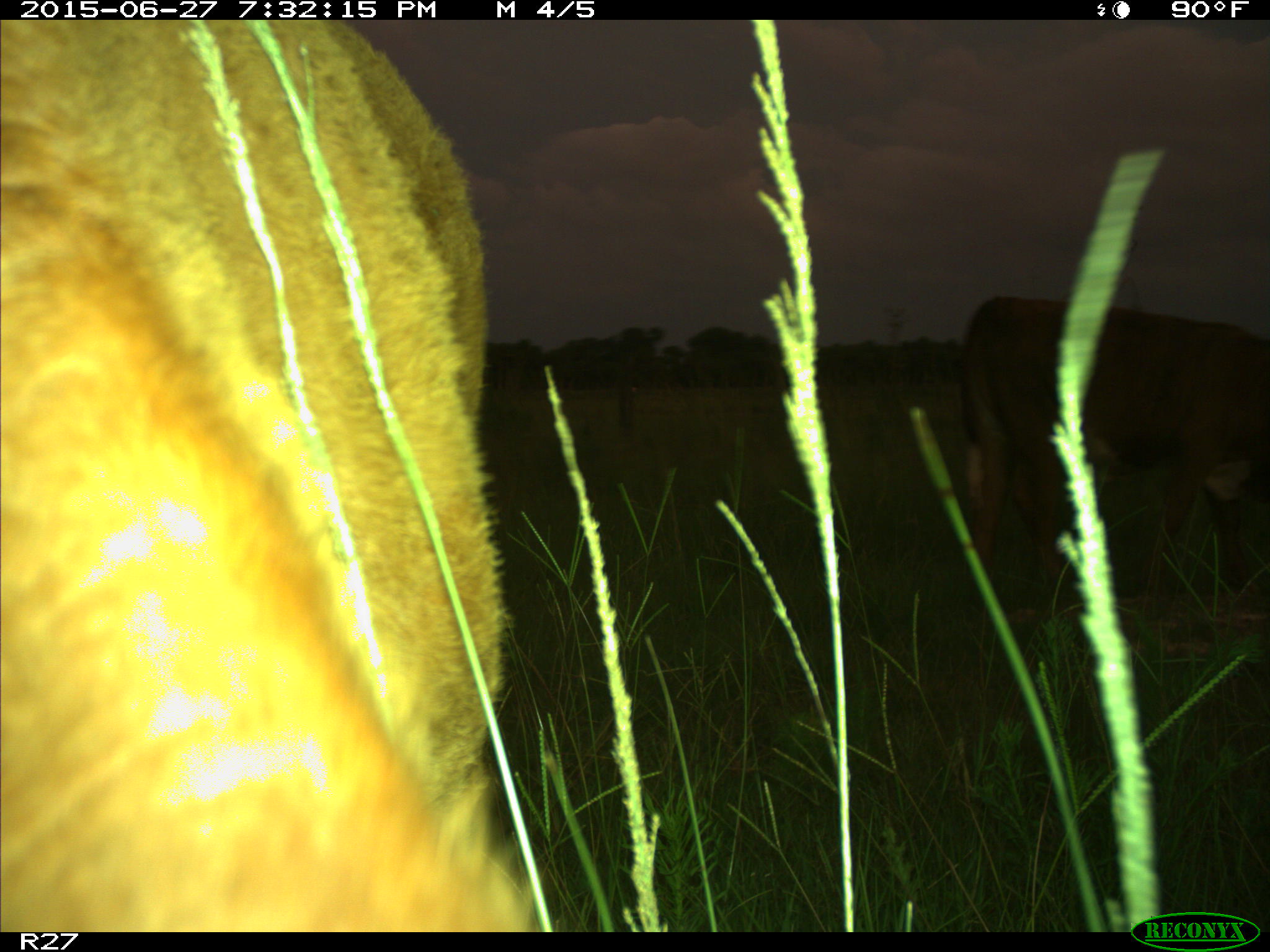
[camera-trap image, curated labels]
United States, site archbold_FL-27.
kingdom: Animalia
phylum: Chordata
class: Mammalia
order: Artiodactyla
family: Bovidae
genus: Bos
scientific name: Bos taurus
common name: domestic cow